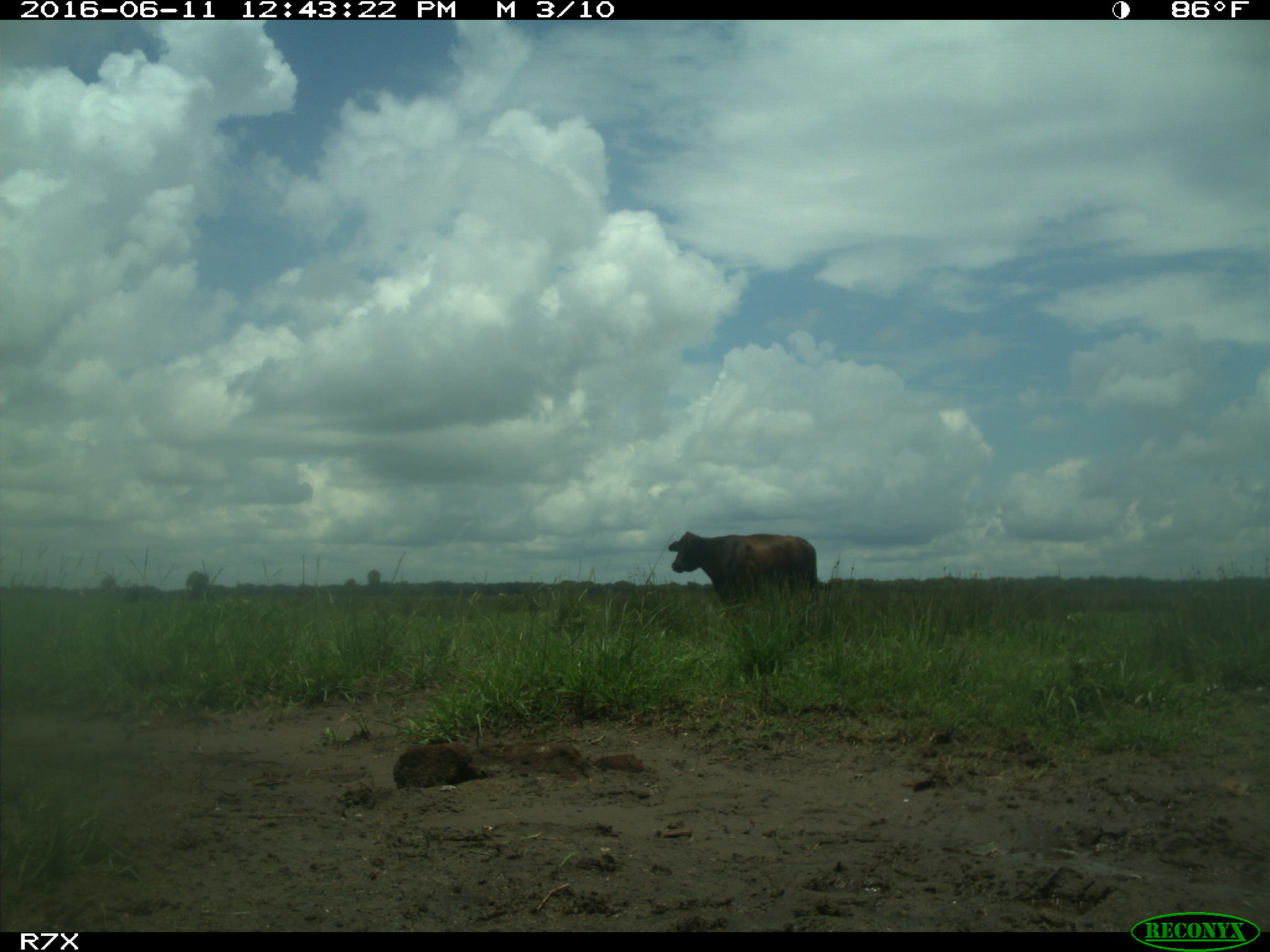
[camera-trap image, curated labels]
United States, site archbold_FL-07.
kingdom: Animalia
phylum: Chordata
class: Mammalia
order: Artiodactyla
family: Bovidae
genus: Bos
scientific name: Bos taurus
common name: domestic cow